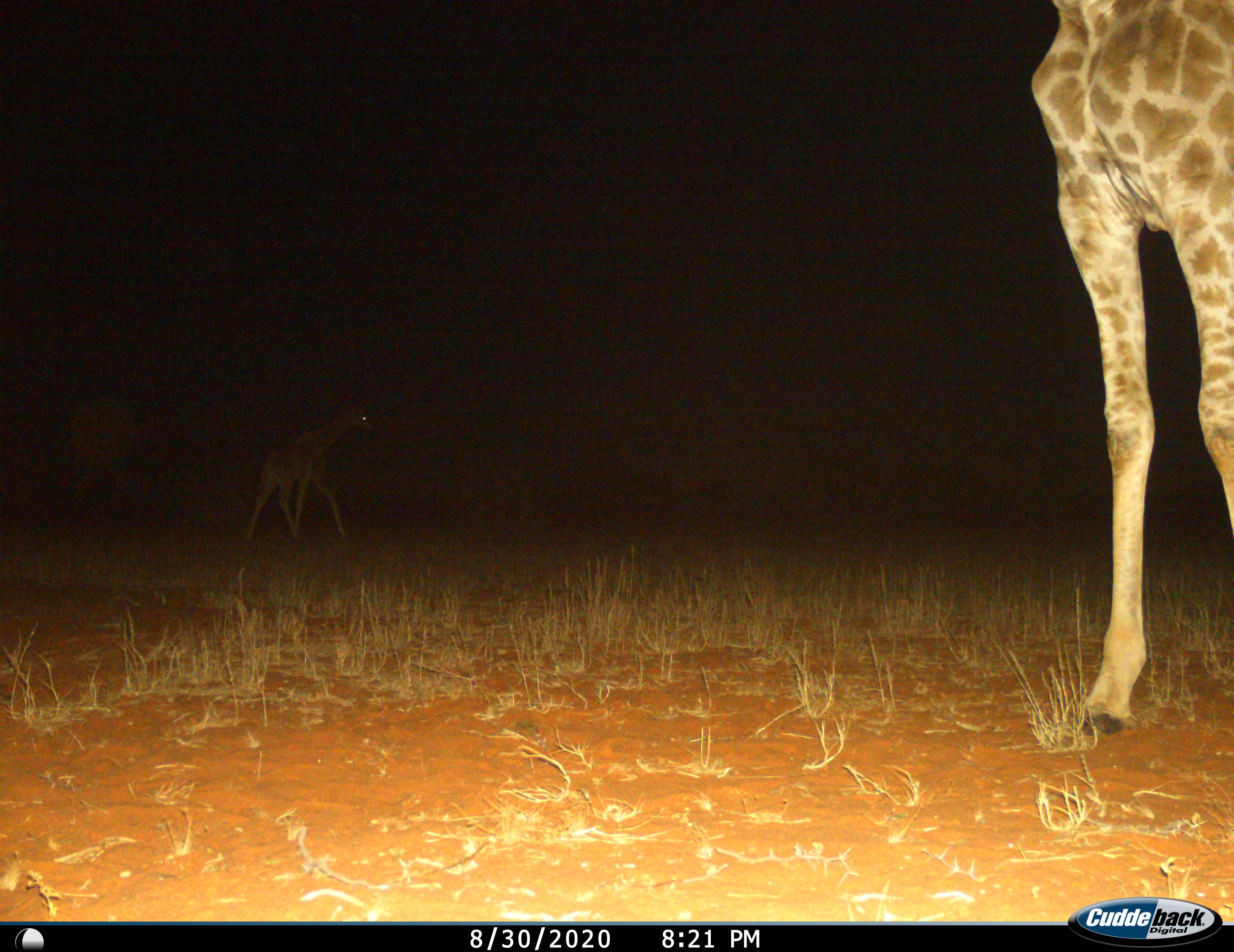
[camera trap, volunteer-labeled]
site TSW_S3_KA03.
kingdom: Animalia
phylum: Chordata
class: Mammalia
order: Artiodactyla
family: Giraffidae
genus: Giraffa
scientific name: Giraffa camelopardalis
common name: giraffe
Giraffe (Giraffa camelopardalis), count 2. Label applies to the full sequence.